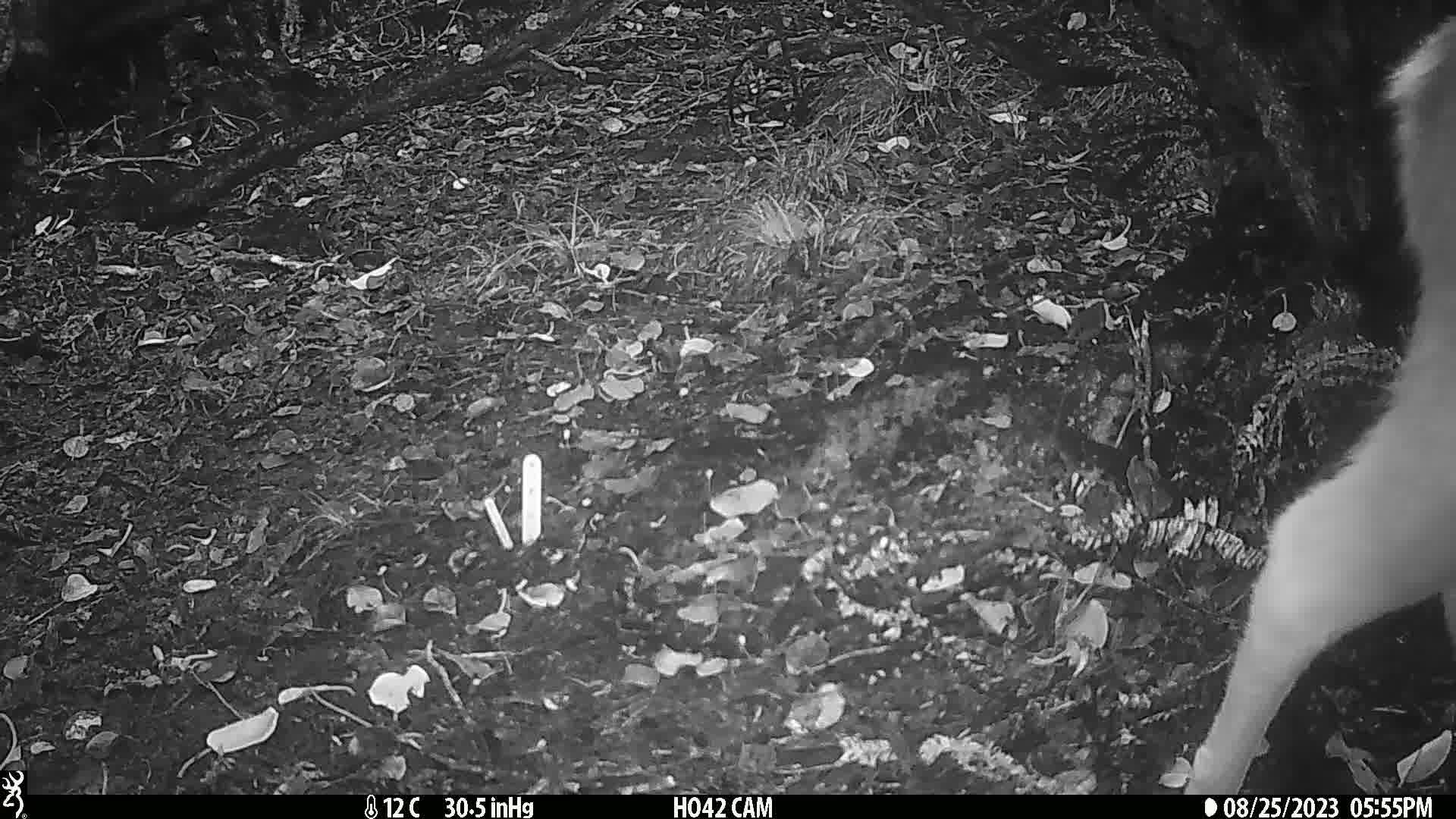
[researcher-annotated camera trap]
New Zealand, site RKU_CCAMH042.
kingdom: Animalia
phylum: Chordata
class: Mammalia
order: Artiodactyla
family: Cervidae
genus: Odocoileus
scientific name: Odocoileus virginianus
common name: white-tailed deer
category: white tailed deer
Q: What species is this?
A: White tailed deer (white-tailed deer) (Odocoileus virginianus).